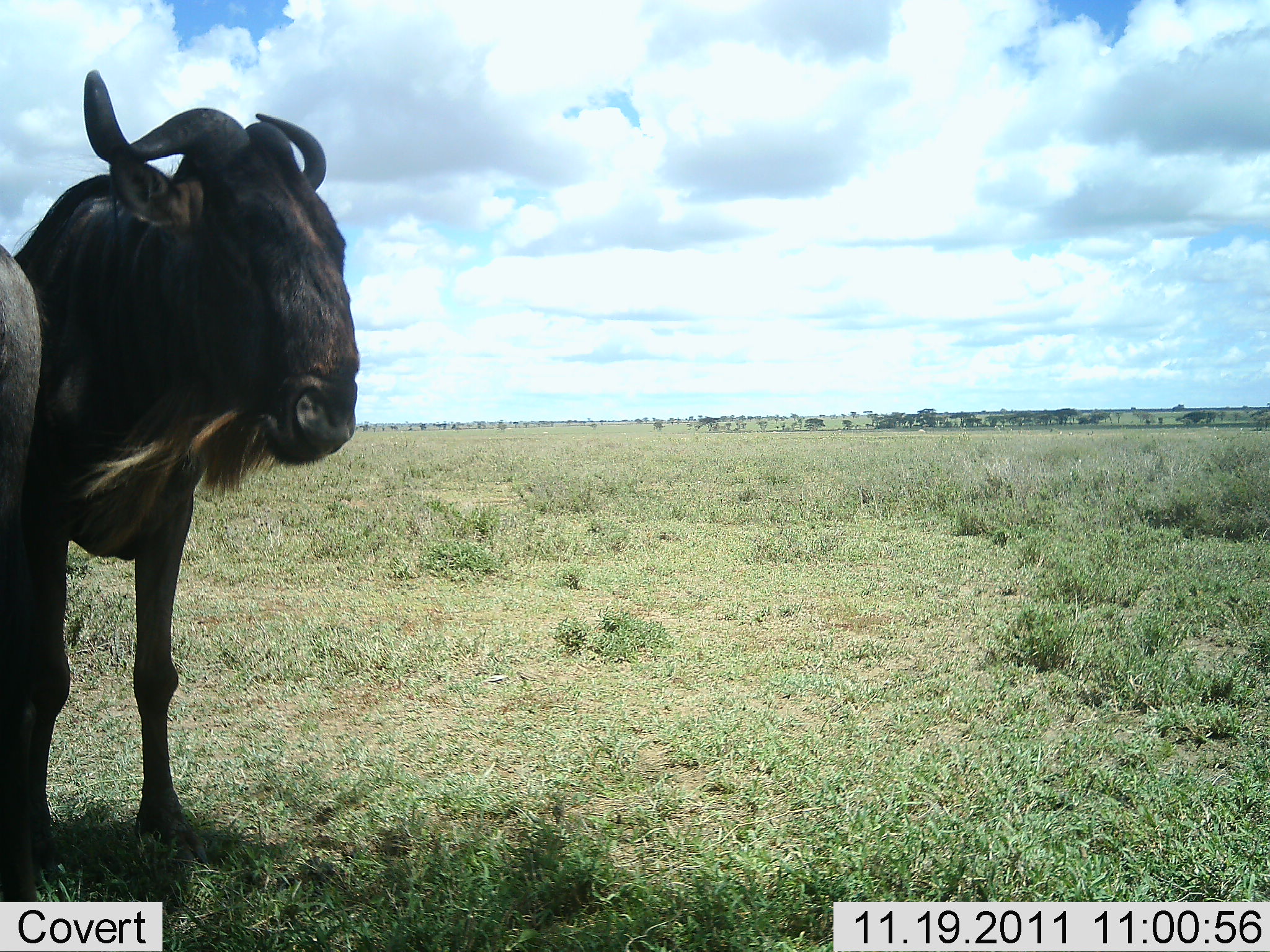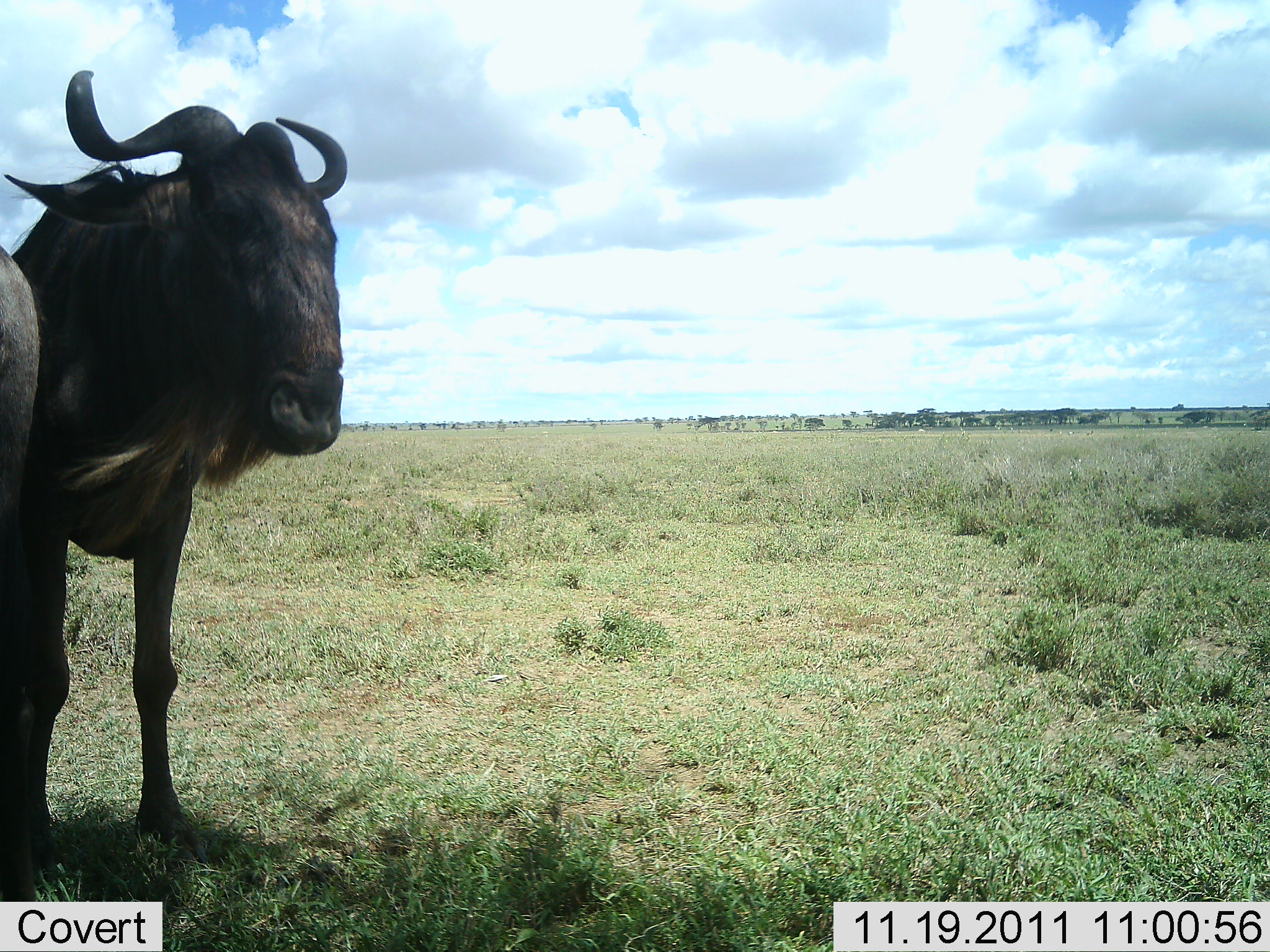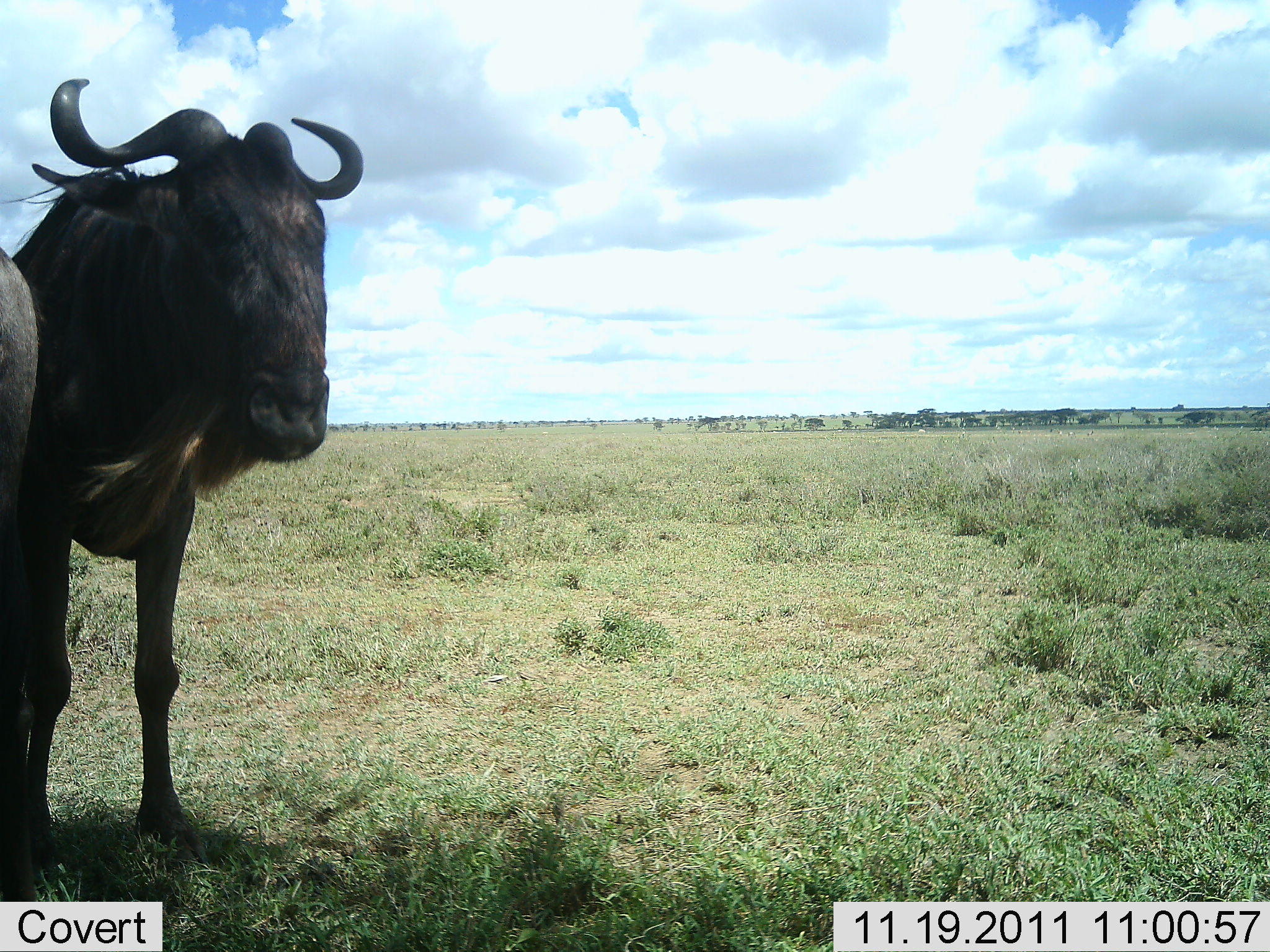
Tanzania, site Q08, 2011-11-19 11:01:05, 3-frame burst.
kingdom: Animalia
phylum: Chordata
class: Mammalia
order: Artiodactyla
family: Bovidae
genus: Connochaetes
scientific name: Connochaetes taurinus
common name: blue wildebeest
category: wildebeest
Wildebeest (blue wildebeest) (Connochaetes taurinus), count 1. Behavior (volunteer vote fractions): standing 100%, resting 0%, moving 0%, interacting 0%. Young present (vote fraction): 0%. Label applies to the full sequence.